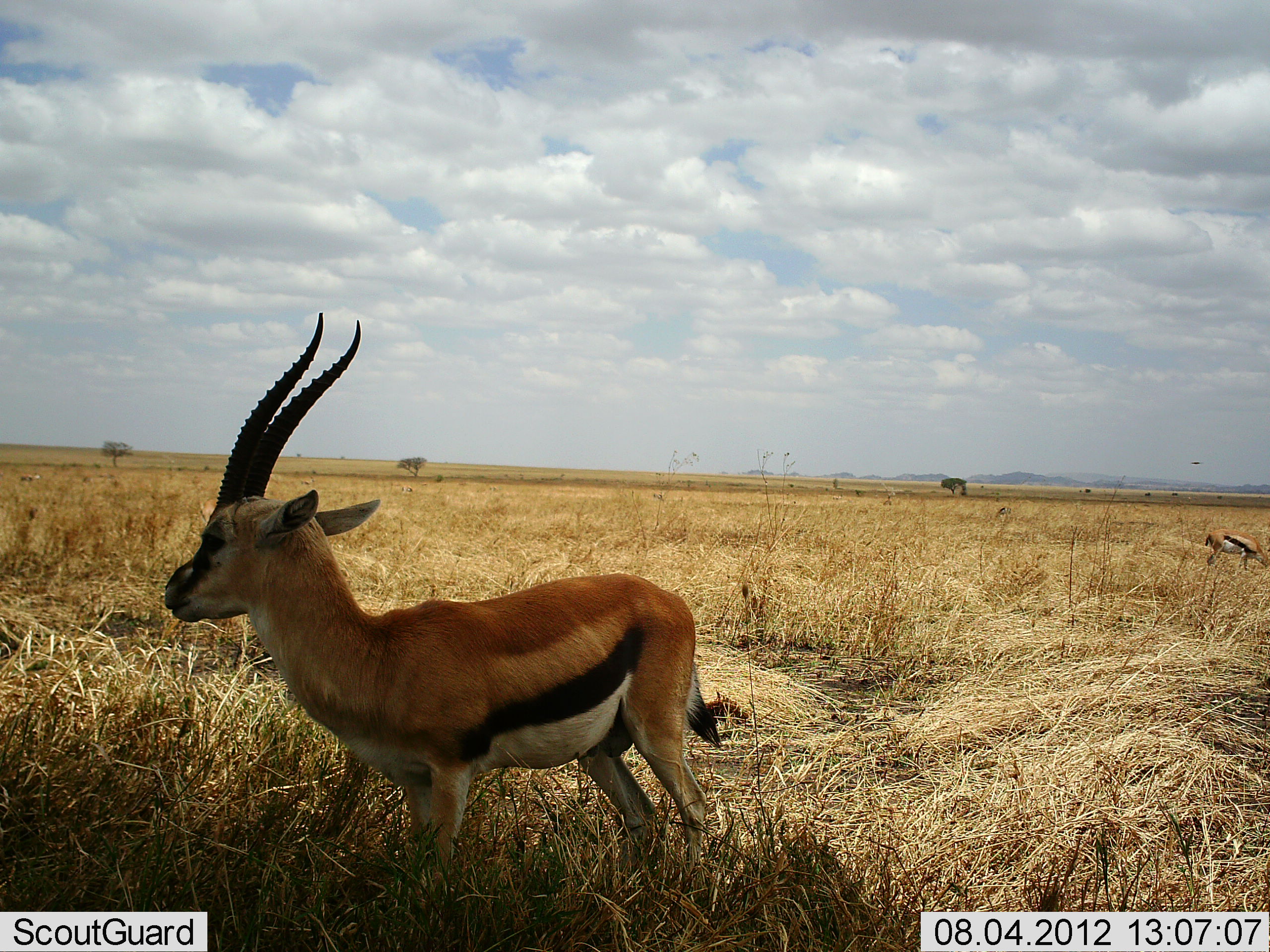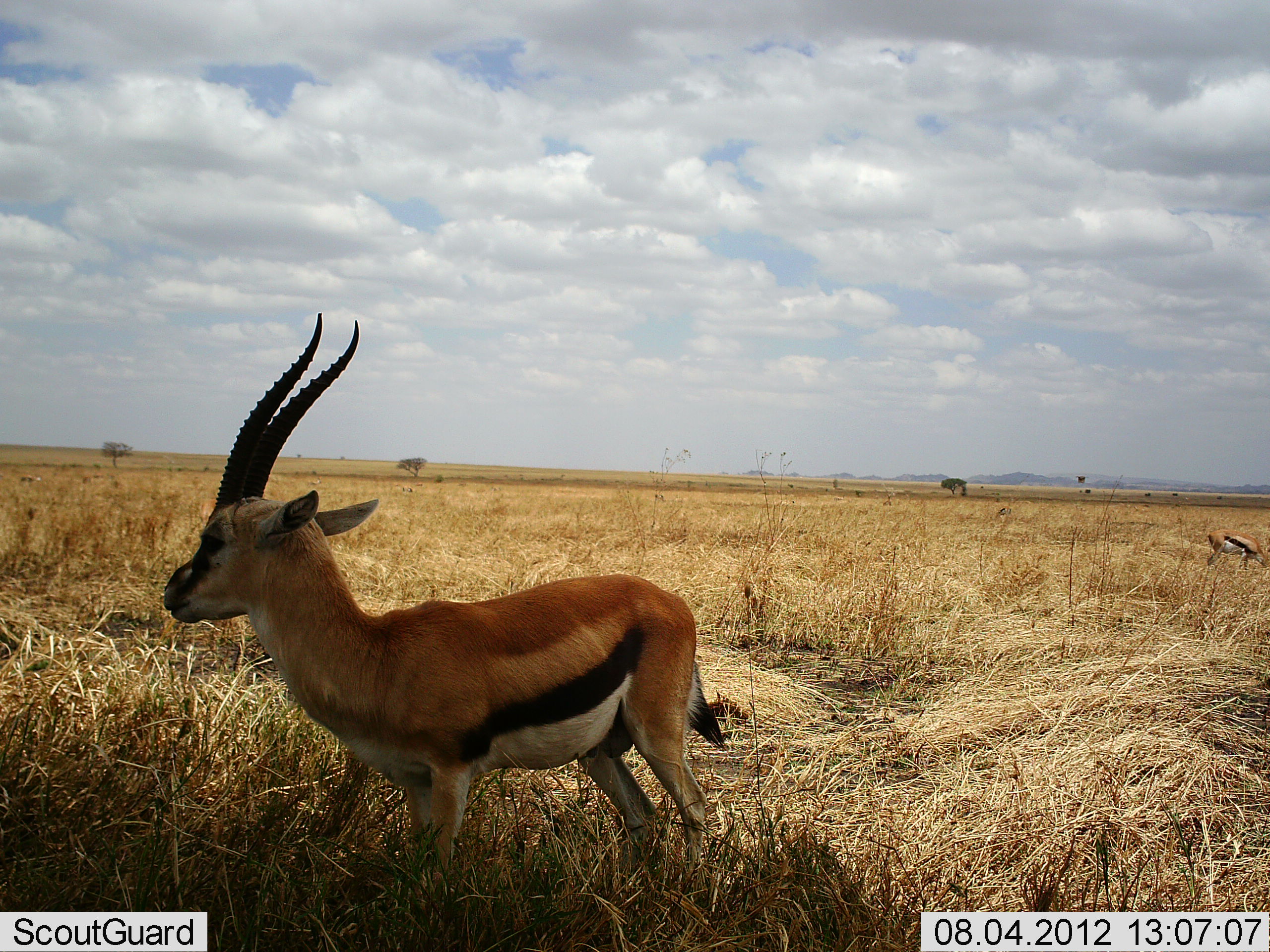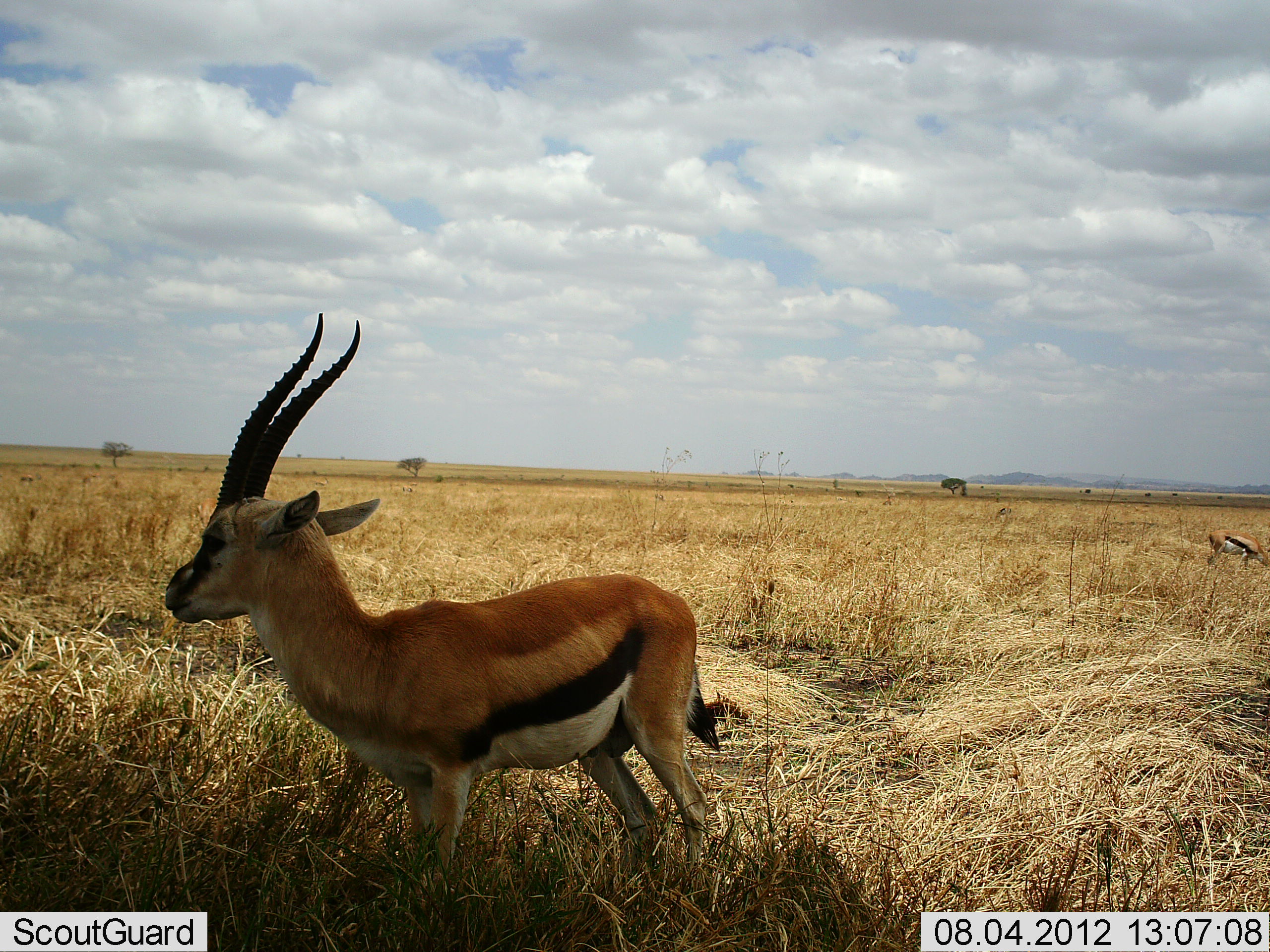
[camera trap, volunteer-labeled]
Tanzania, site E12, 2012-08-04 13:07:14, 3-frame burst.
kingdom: Animalia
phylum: Chordata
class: Mammalia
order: Artiodactyla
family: Bovidae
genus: Eudorcas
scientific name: Eudorcas thomsonii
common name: thomson's gazelle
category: gazellethomsons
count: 2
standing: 100%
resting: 0%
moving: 9%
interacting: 0%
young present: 0%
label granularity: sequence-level